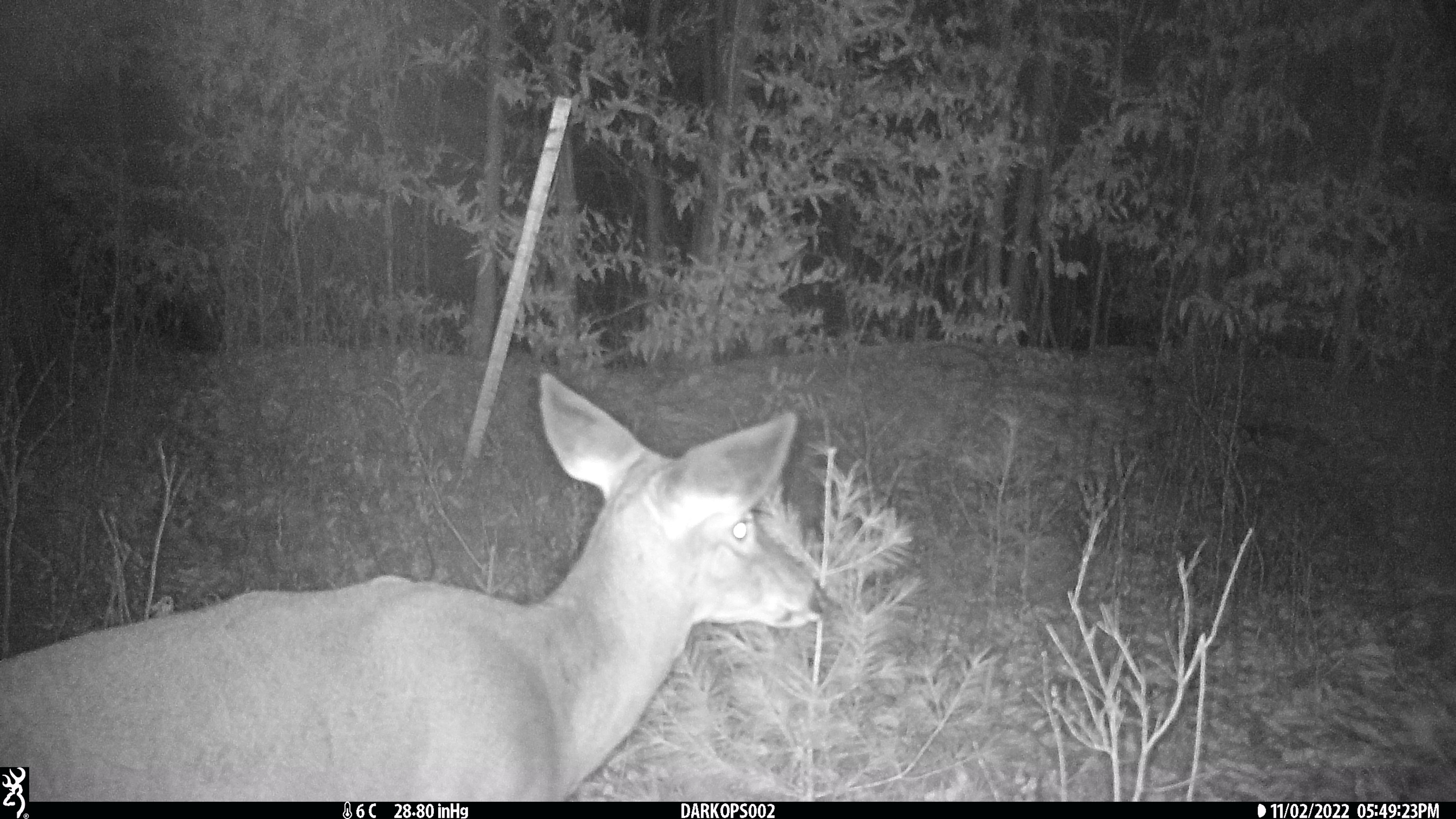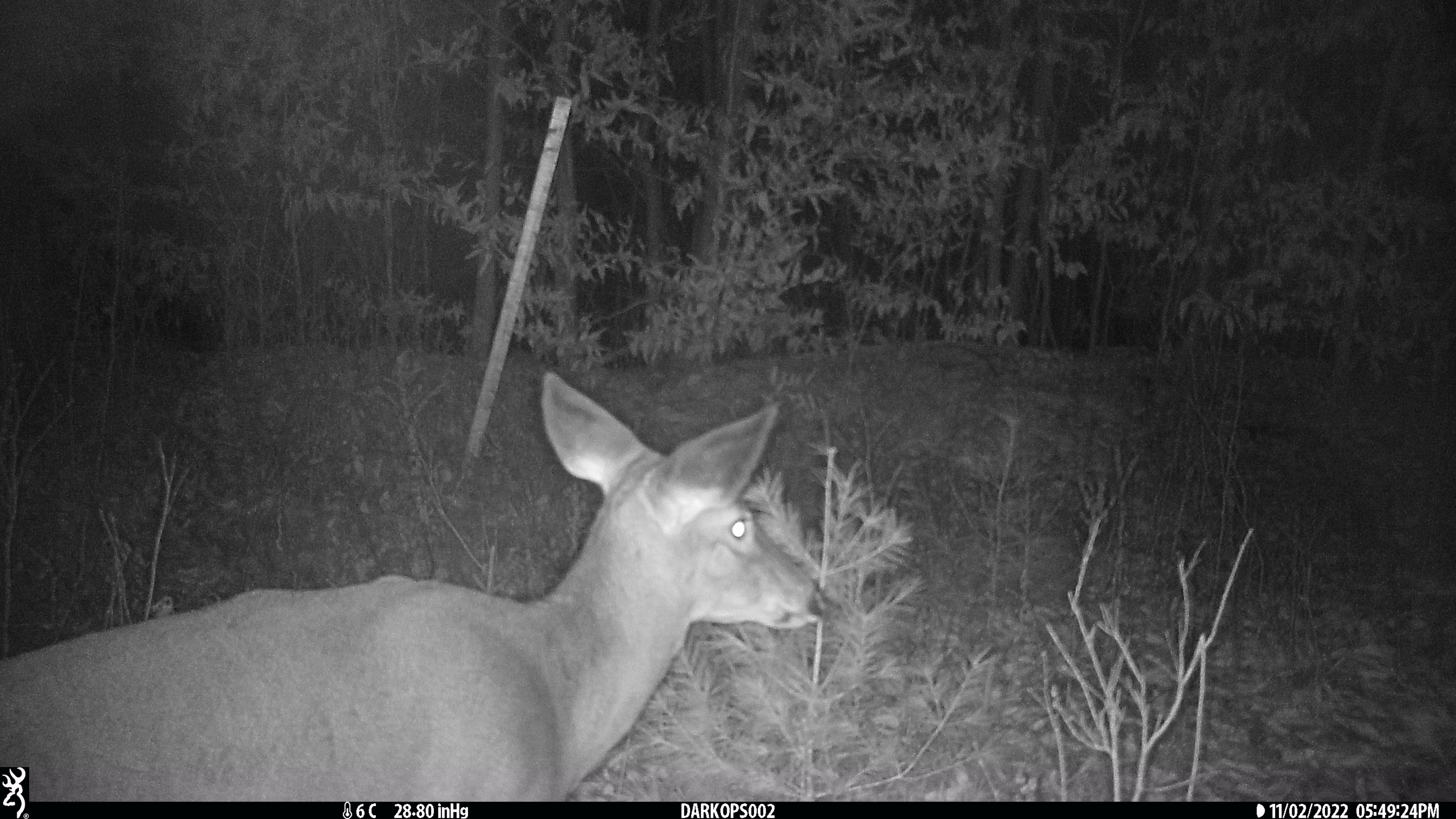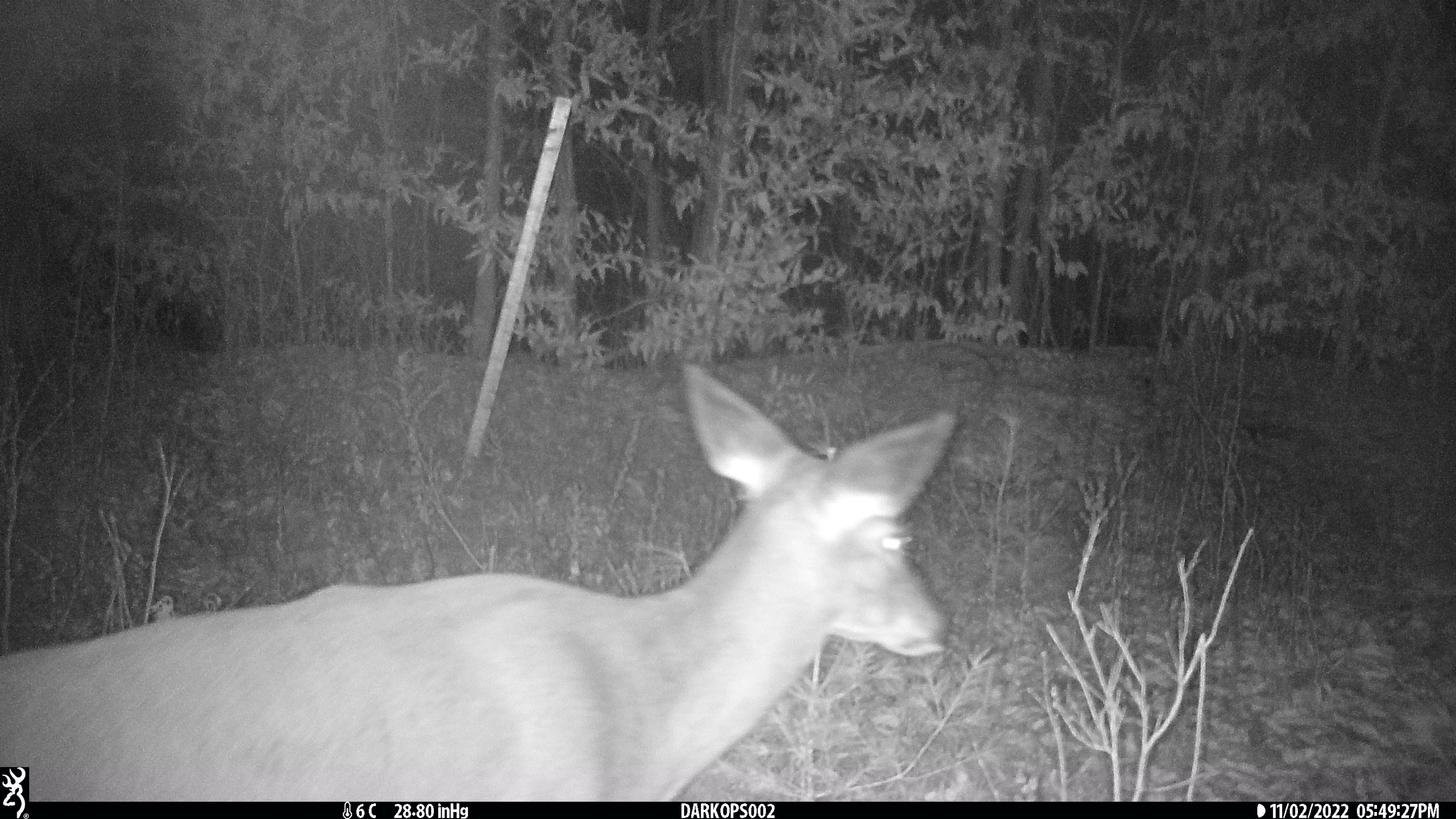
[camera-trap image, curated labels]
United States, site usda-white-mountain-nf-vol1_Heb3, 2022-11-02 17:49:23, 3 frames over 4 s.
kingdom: Animalia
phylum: Chordata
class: Mammalia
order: Artiodactyla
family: Cervidae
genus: Odocoileus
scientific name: Odocoileus virginianus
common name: white-tailed deer